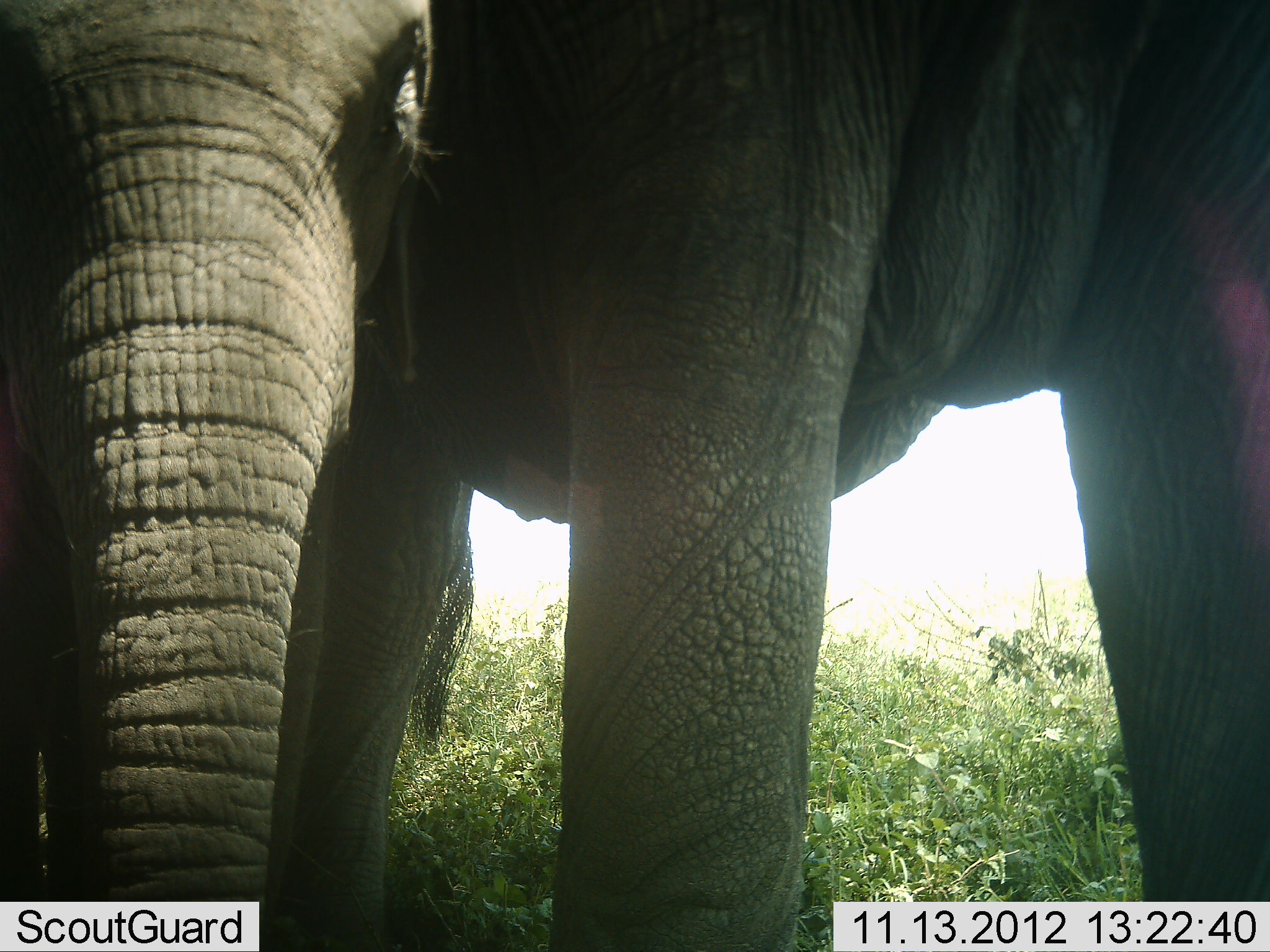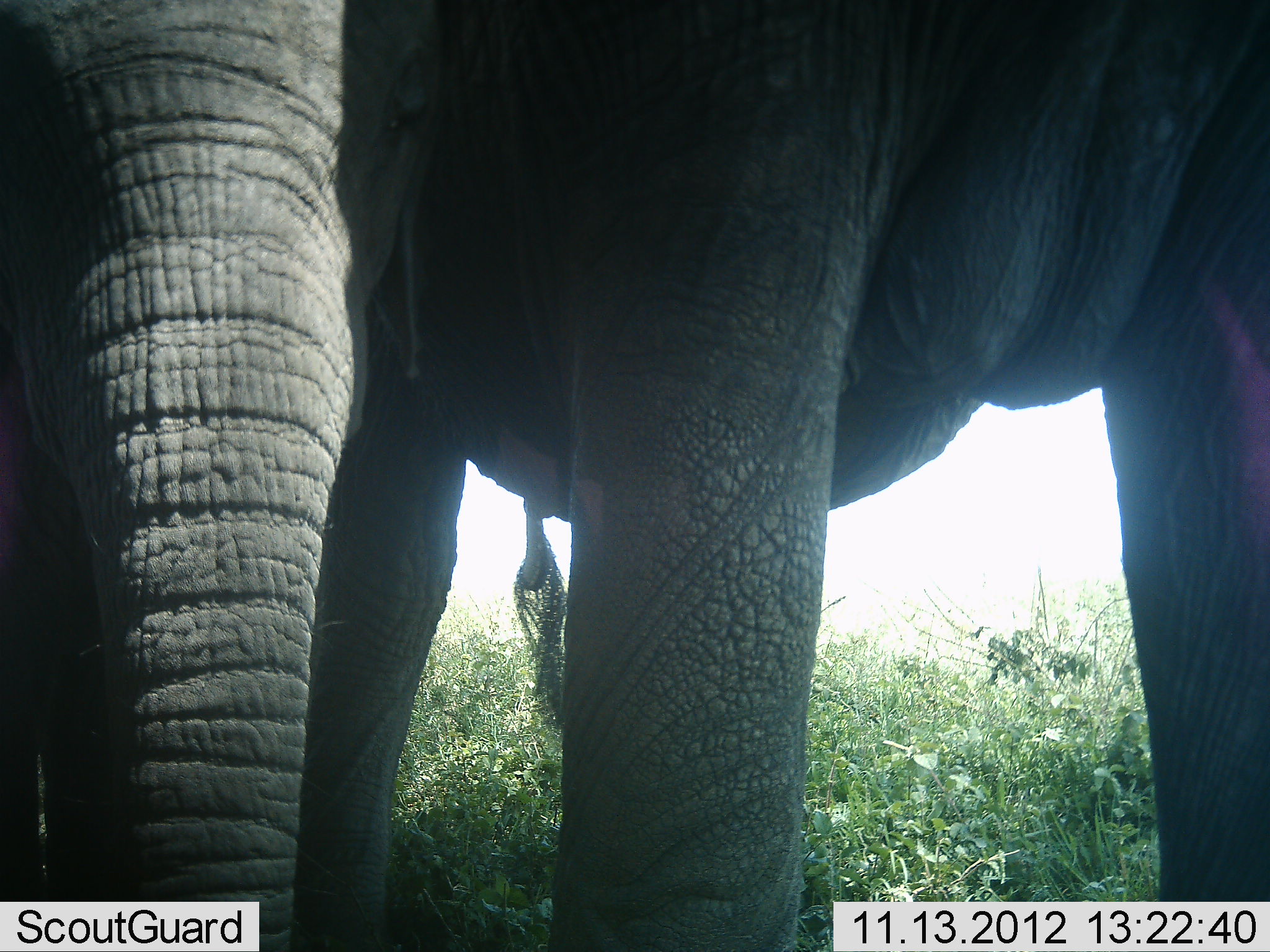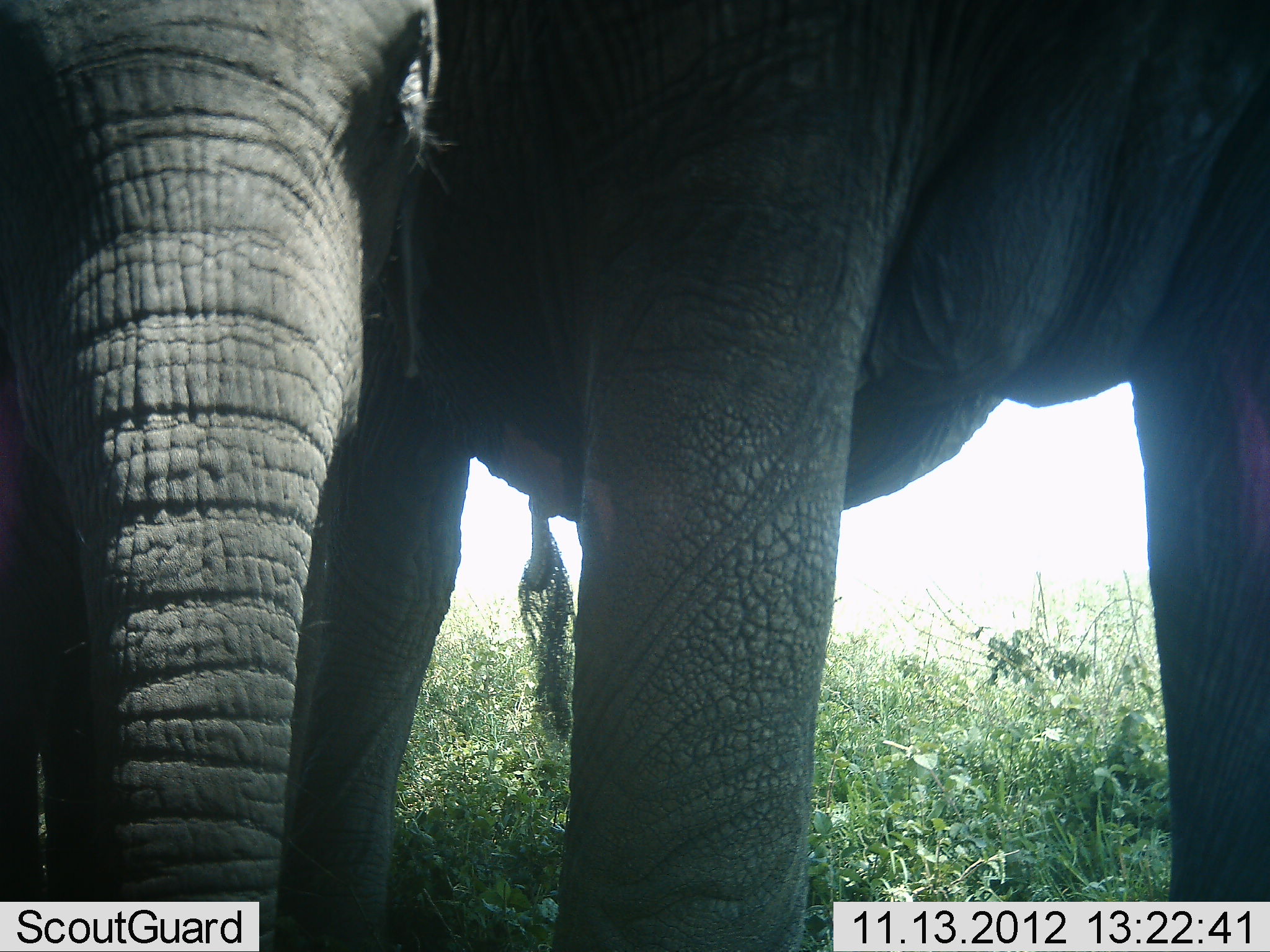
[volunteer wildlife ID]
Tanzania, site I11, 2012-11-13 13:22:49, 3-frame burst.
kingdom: Animalia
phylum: Chordata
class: Mammalia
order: Proboscidea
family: Elephantidae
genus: Loxodonta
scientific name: Loxodonta africana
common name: african bush elephant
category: elephant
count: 2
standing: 100%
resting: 0%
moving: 0%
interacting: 0%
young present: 30%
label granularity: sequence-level